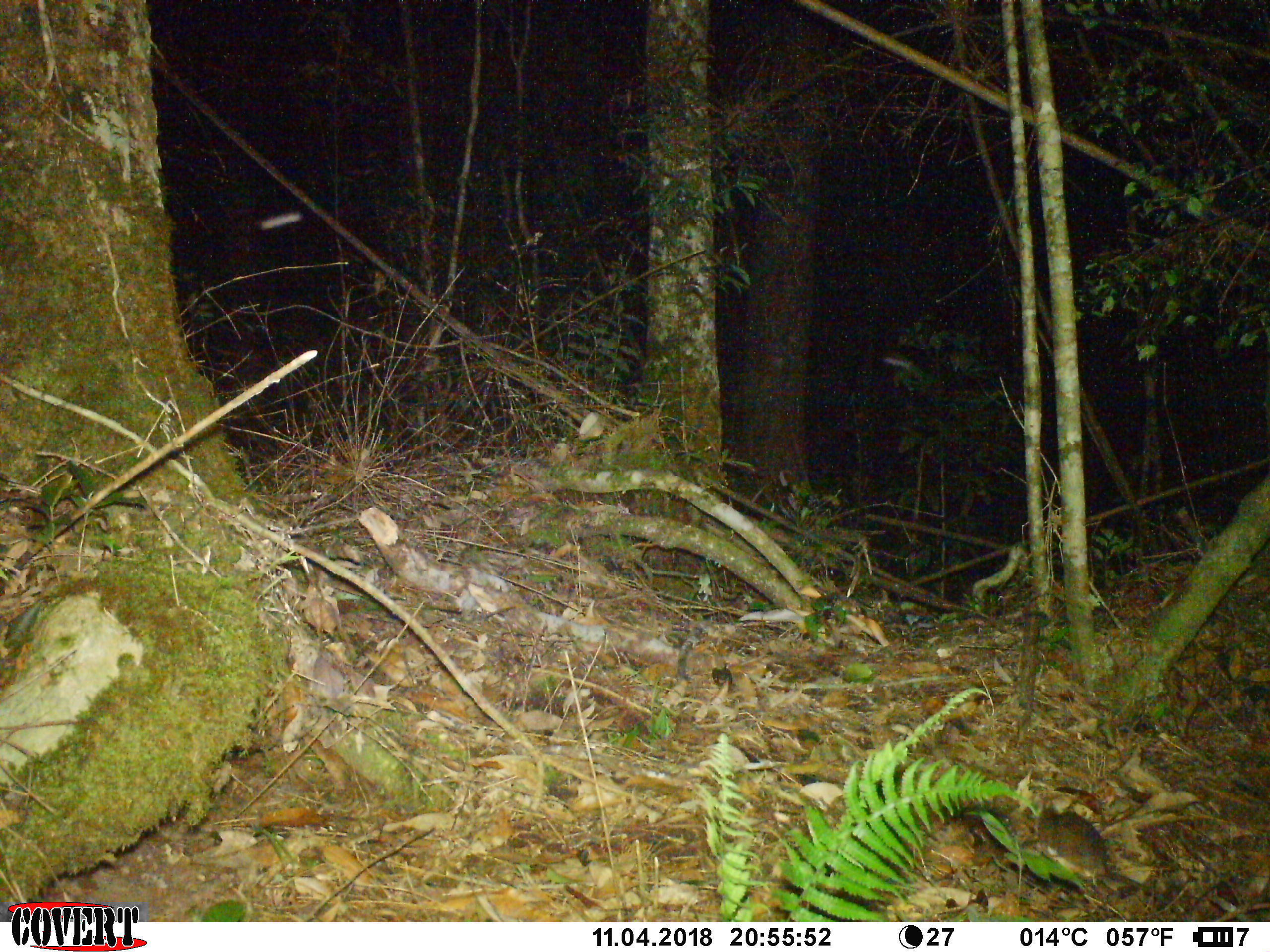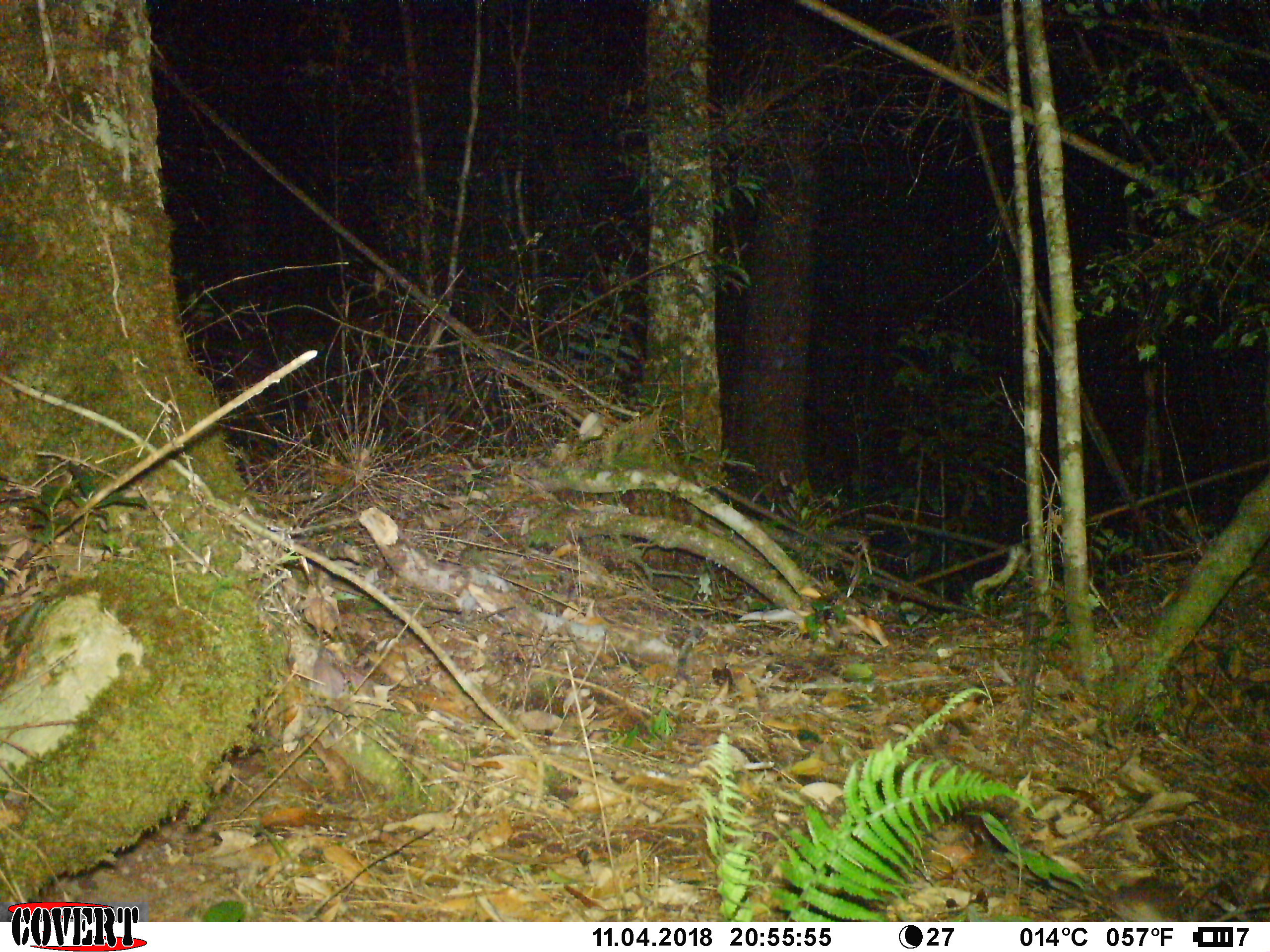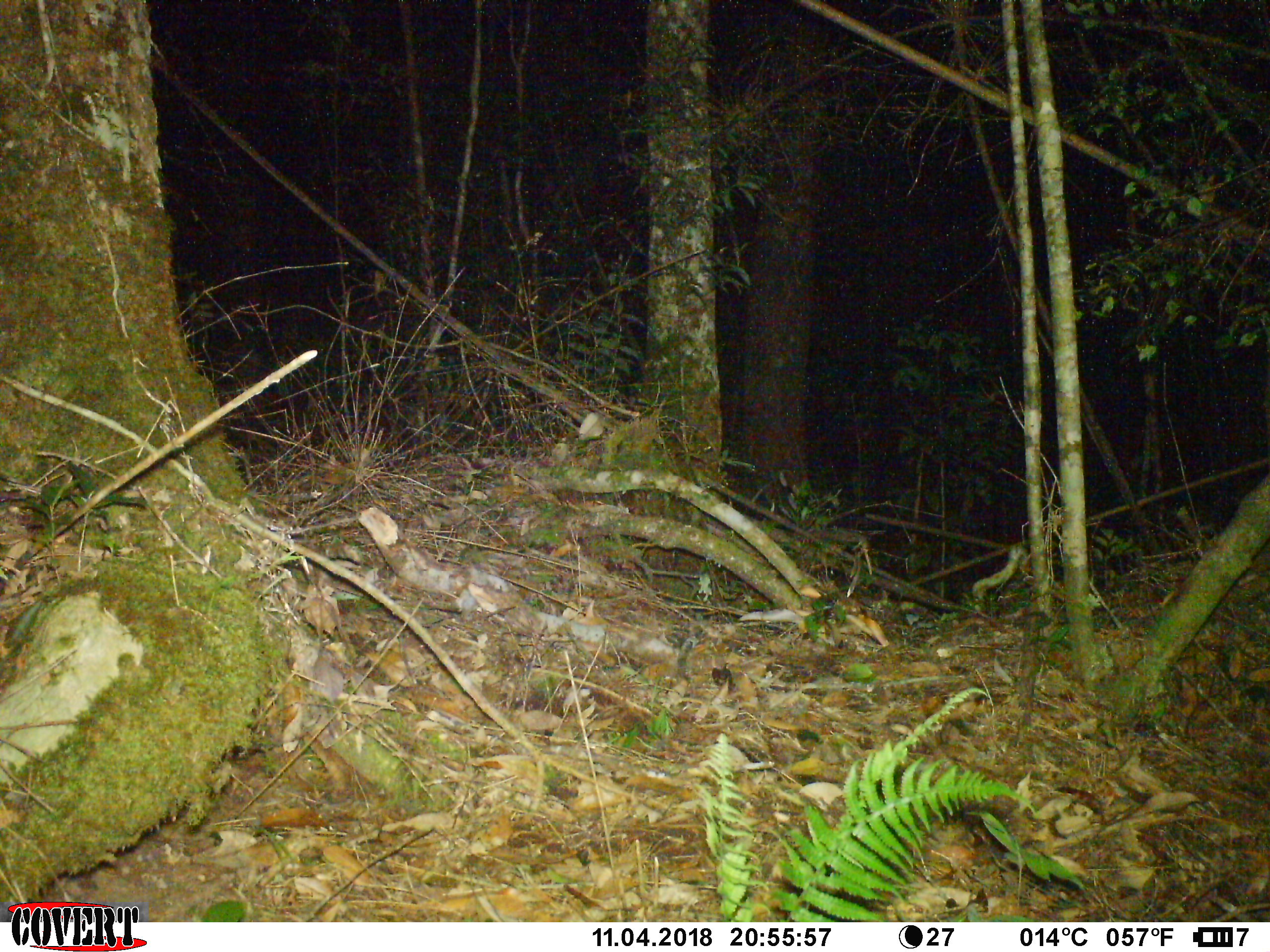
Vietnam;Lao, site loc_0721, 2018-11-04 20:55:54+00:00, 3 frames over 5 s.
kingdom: Animalia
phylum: Chordata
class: Mammalia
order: Rodentia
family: Muridae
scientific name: Muridae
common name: old-world mice and rats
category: unidentified murid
Unidentified murid (old-world mice and rats) (Muridae). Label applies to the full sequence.